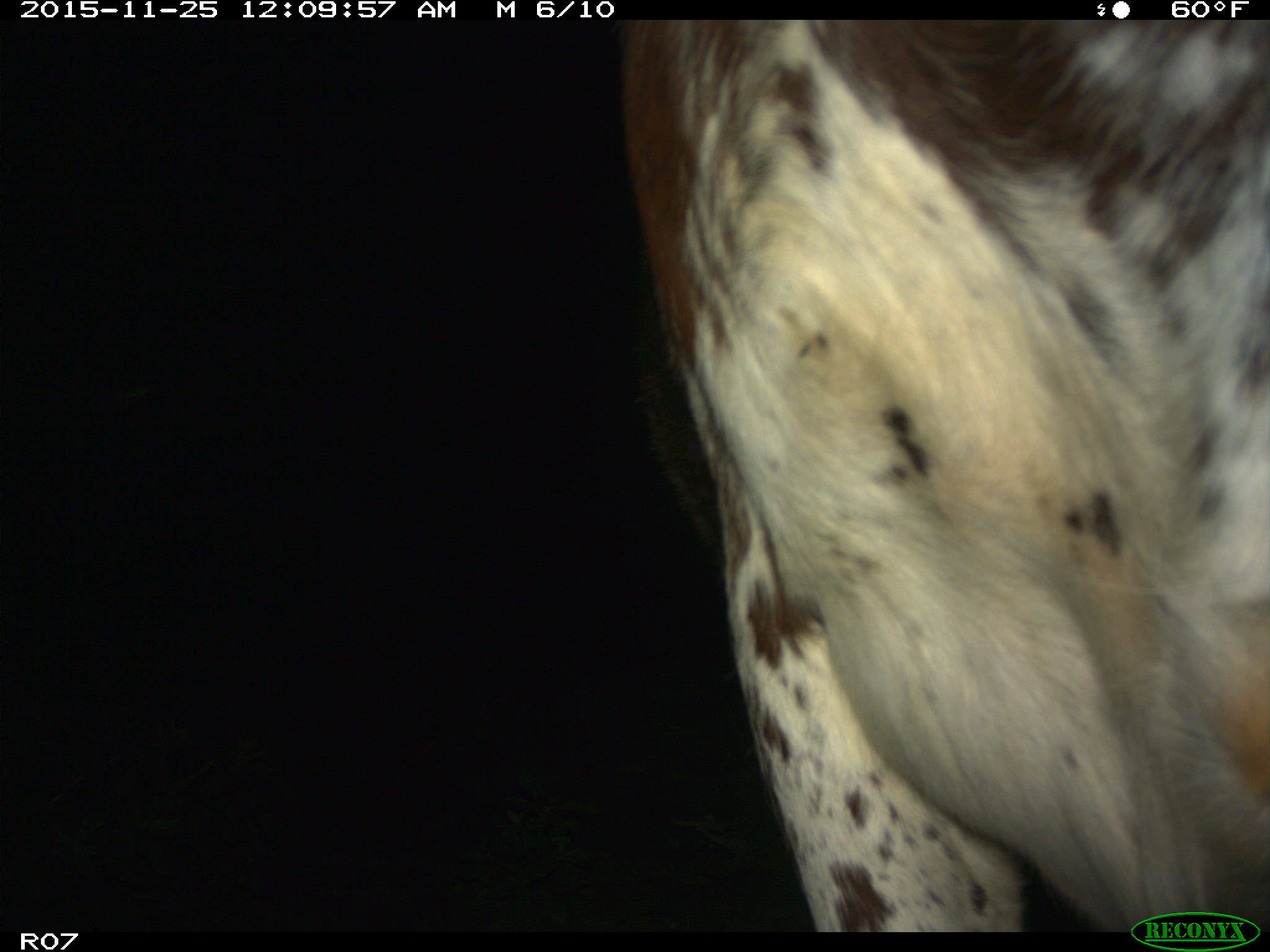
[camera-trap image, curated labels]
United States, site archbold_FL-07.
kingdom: Animalia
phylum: Chordata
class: Mammalia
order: Artiodactyla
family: Bovidae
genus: Bos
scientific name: Bos taurus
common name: domestic cow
Bos taurus (domestic cow).